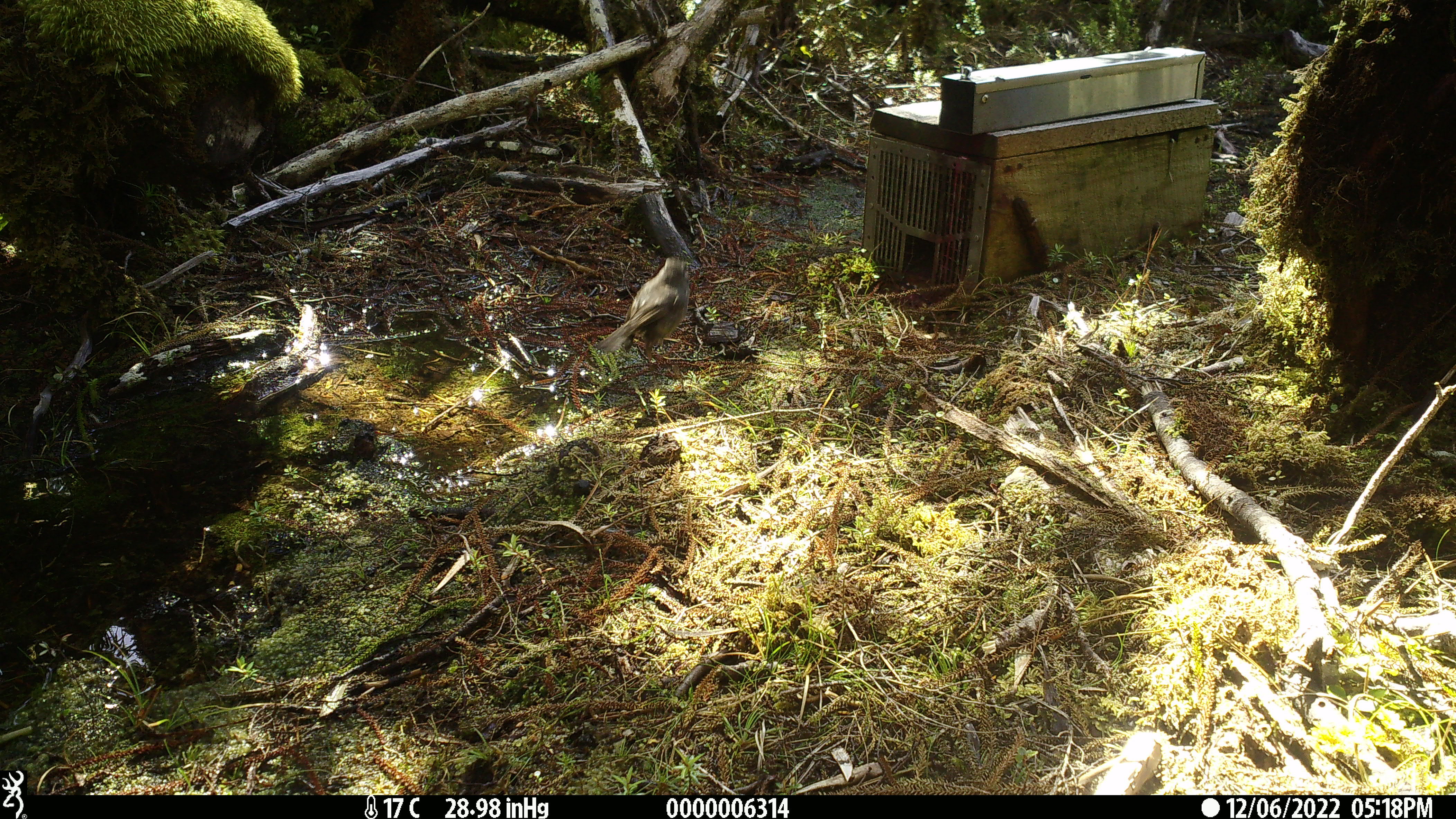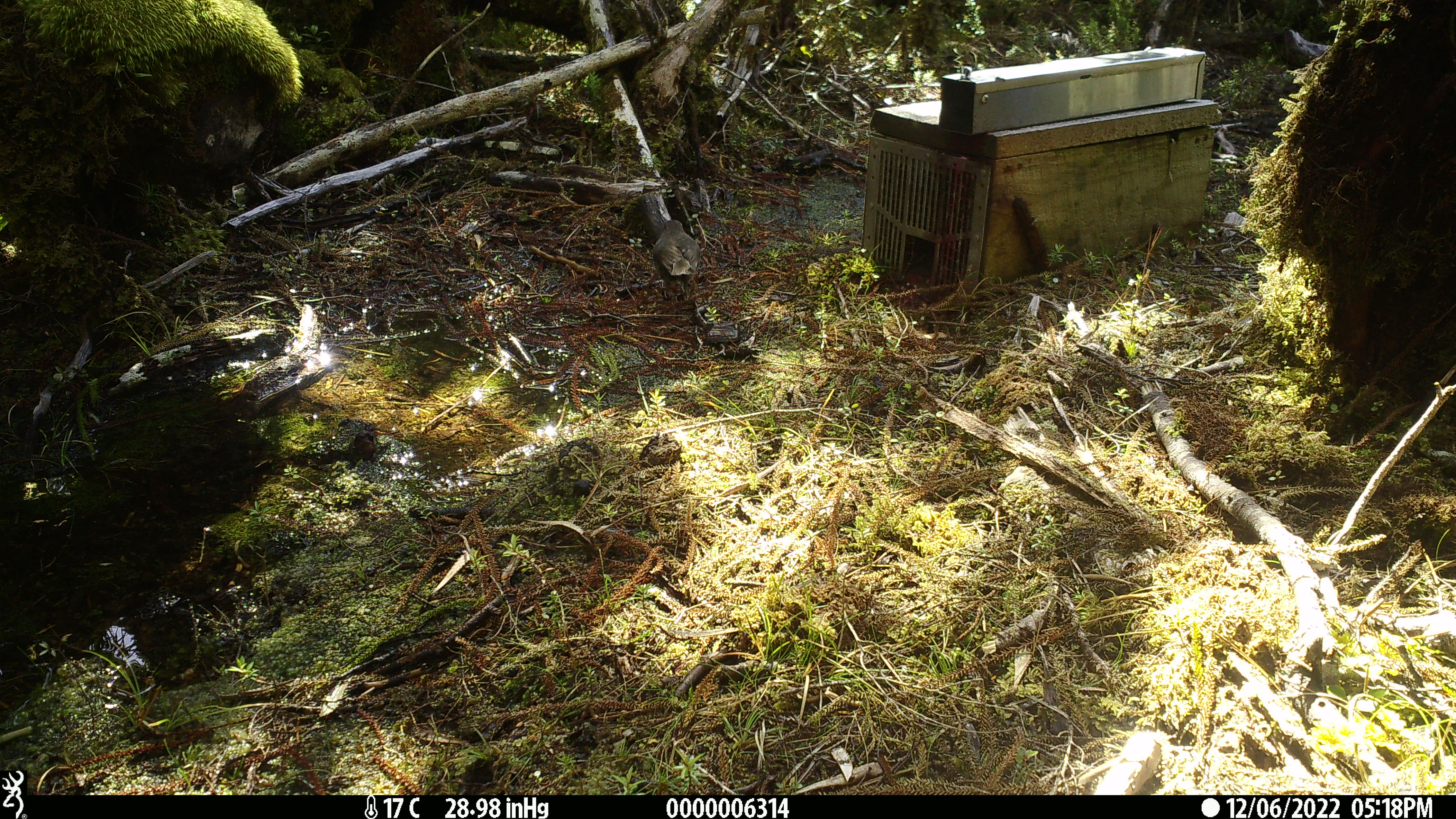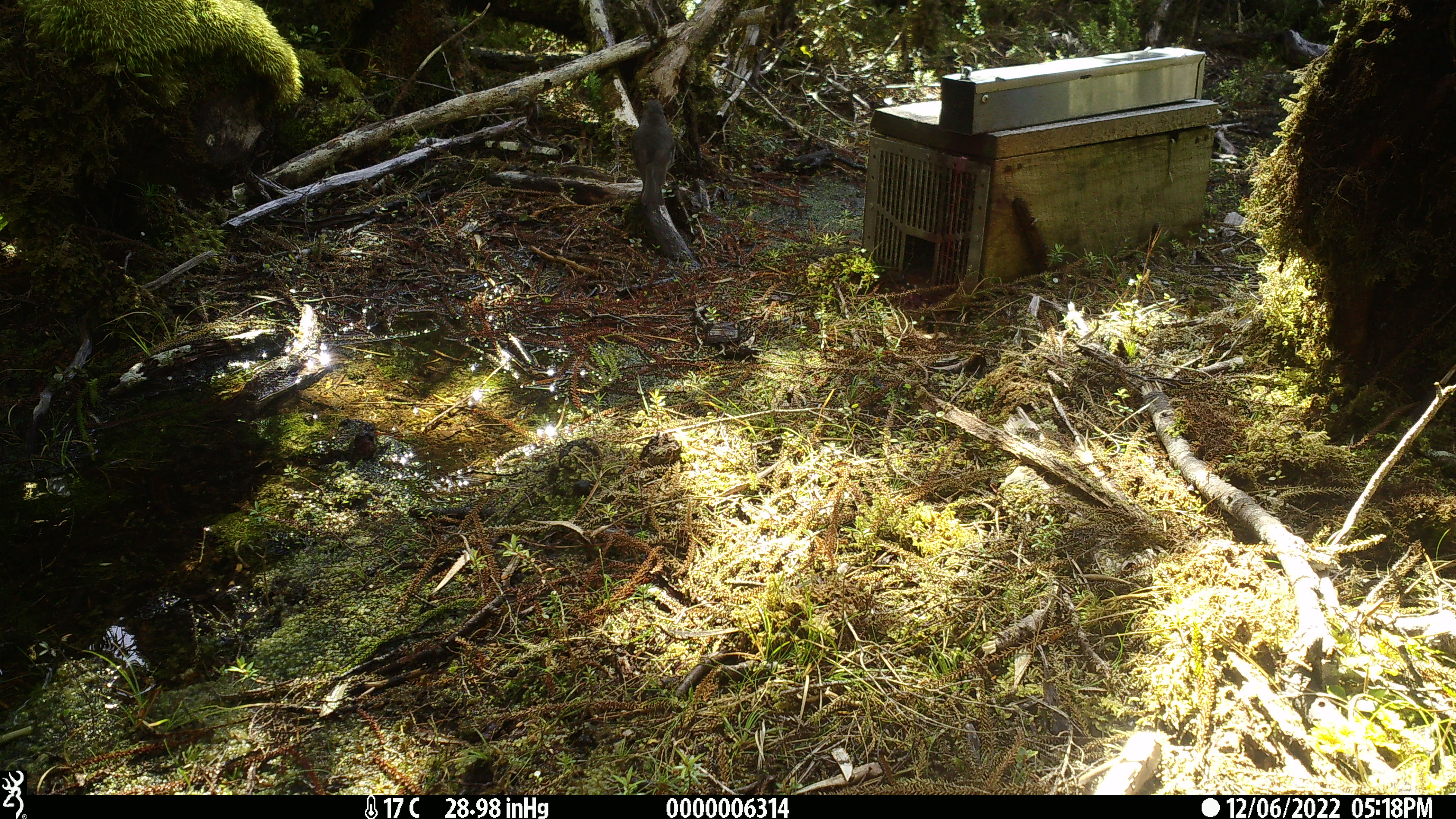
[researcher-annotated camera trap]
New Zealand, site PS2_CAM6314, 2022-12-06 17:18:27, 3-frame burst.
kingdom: Animalia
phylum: Chordata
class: Aves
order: Passeriformes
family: Petroicidae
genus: Petroica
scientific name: Petroica australis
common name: new zealand robin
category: robin